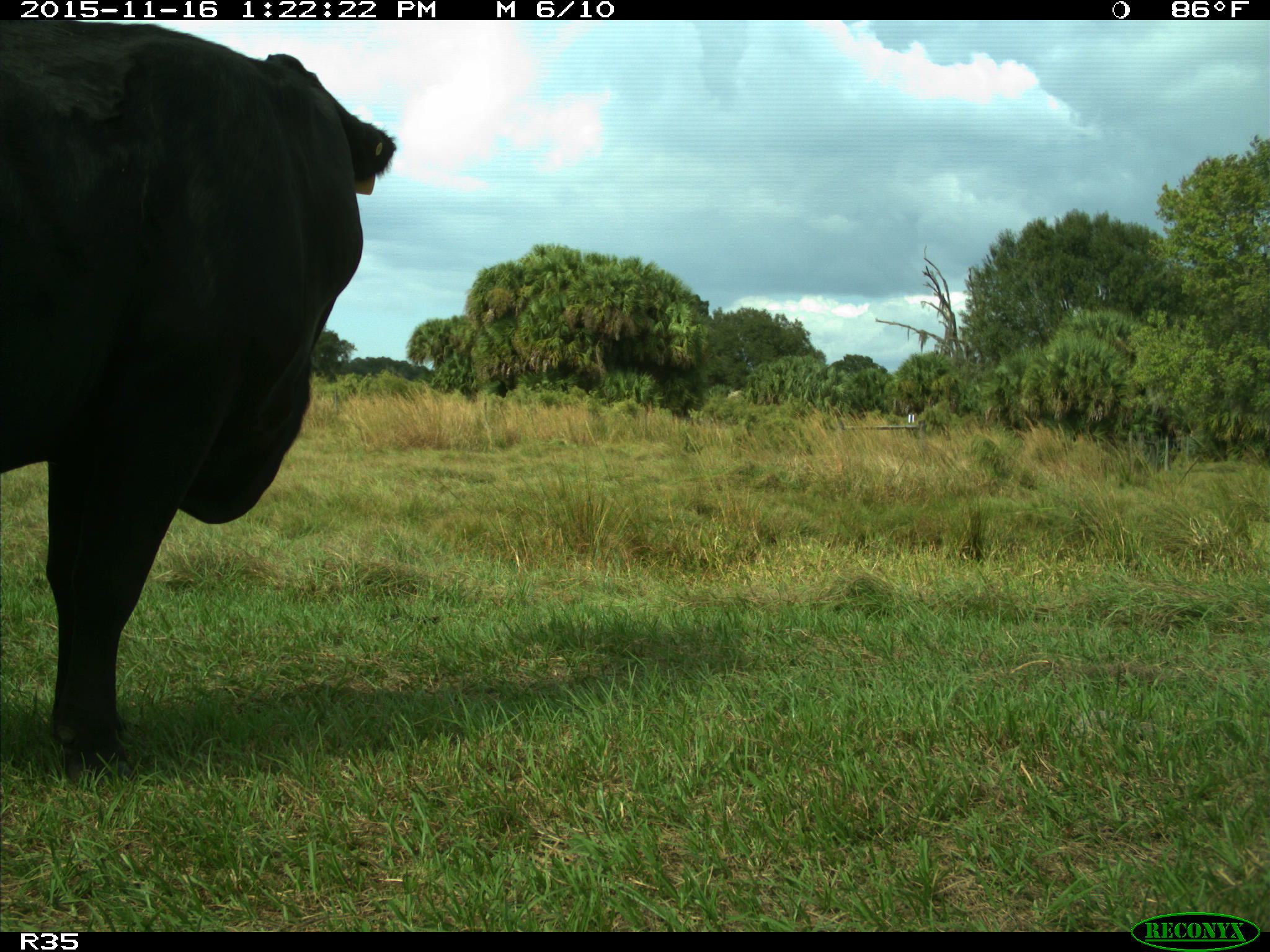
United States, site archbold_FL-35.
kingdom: Animalia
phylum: Chordata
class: Mammalia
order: Artiodactyla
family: Bovidae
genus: Bos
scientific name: Bos taurus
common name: domestic cow